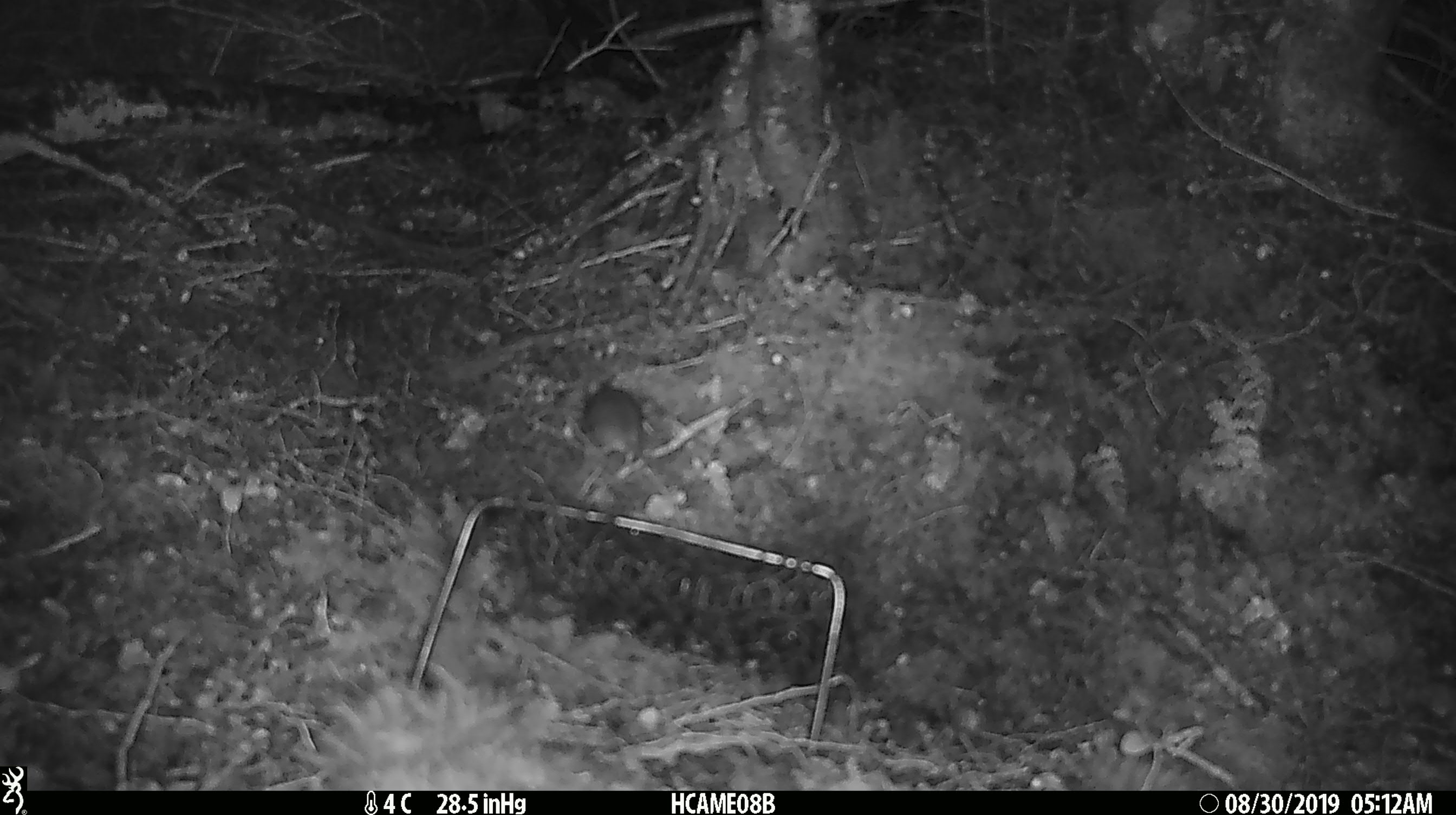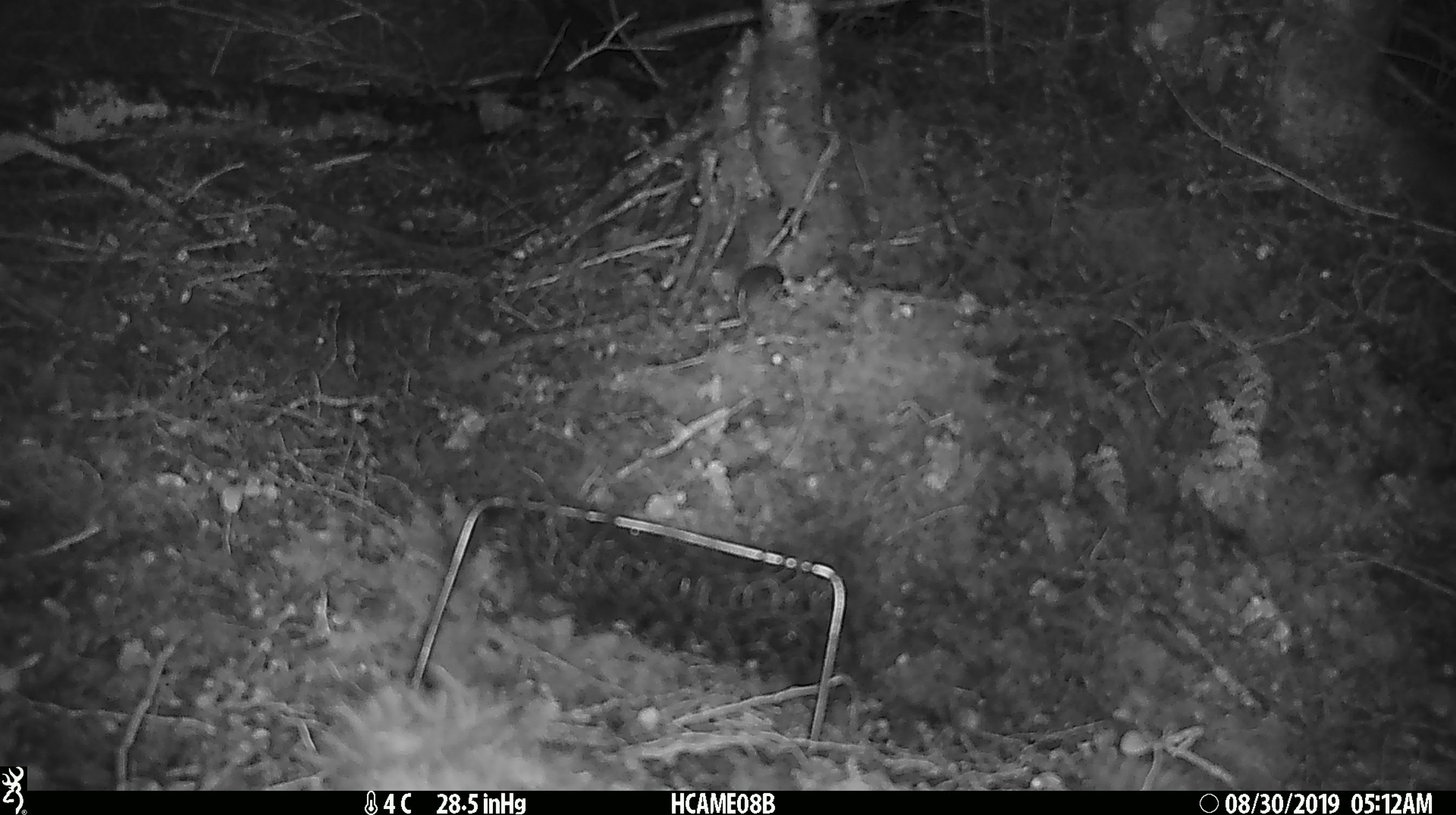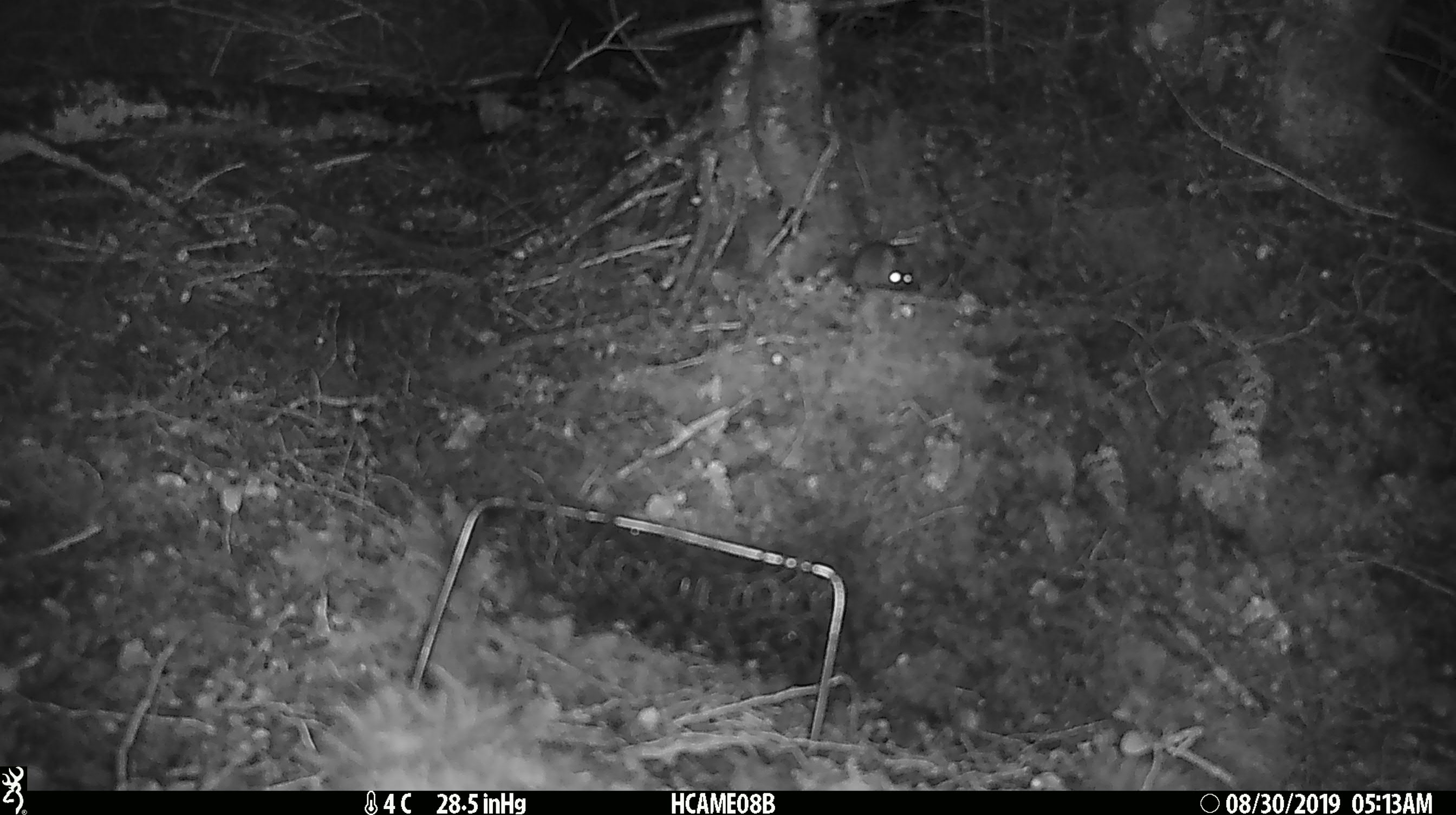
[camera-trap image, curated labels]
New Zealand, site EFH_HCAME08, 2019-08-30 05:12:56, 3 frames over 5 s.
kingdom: Animalia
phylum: Chordata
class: Mammalia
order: Rodentia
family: Muridae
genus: Mus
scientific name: Mus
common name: mouse